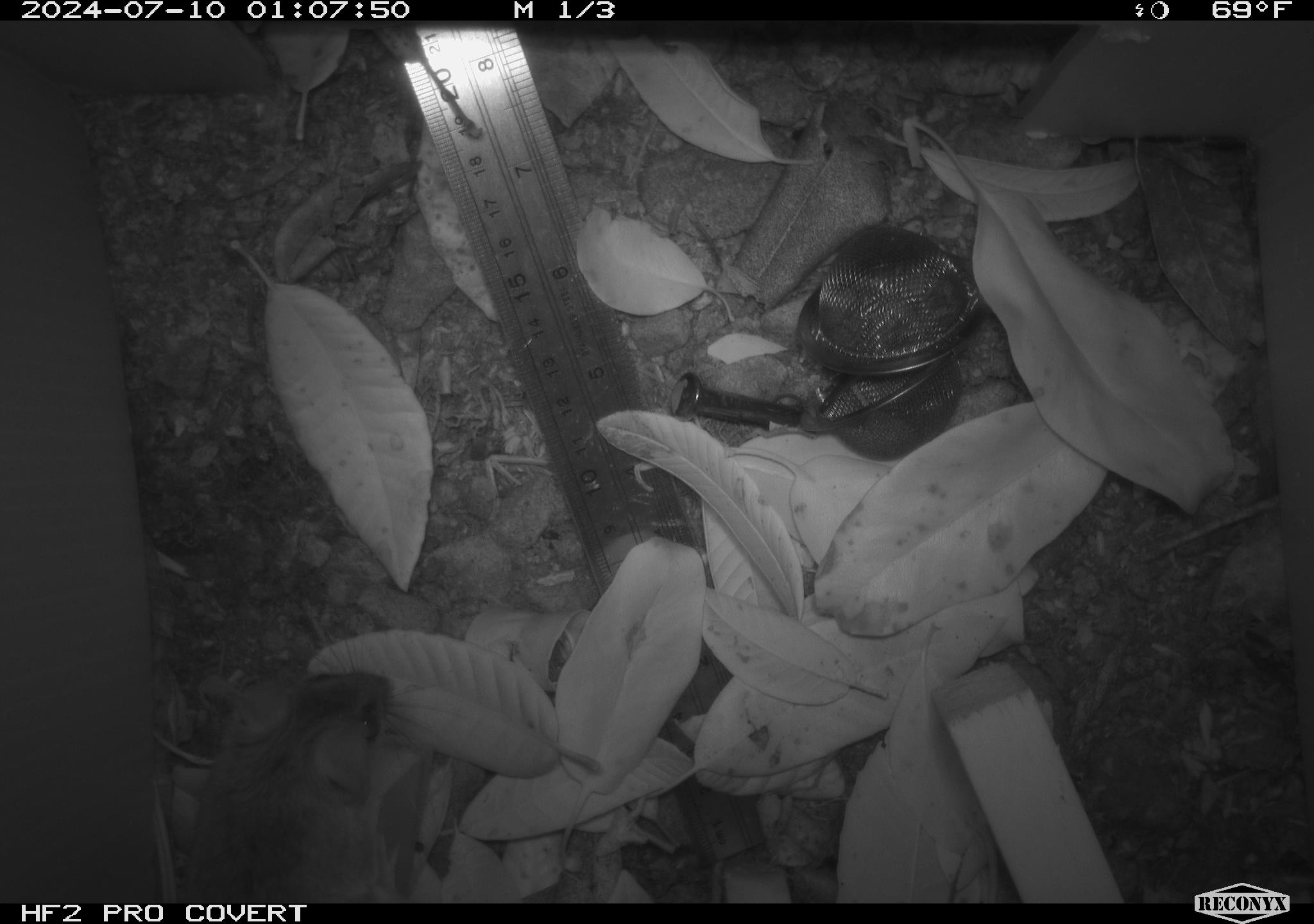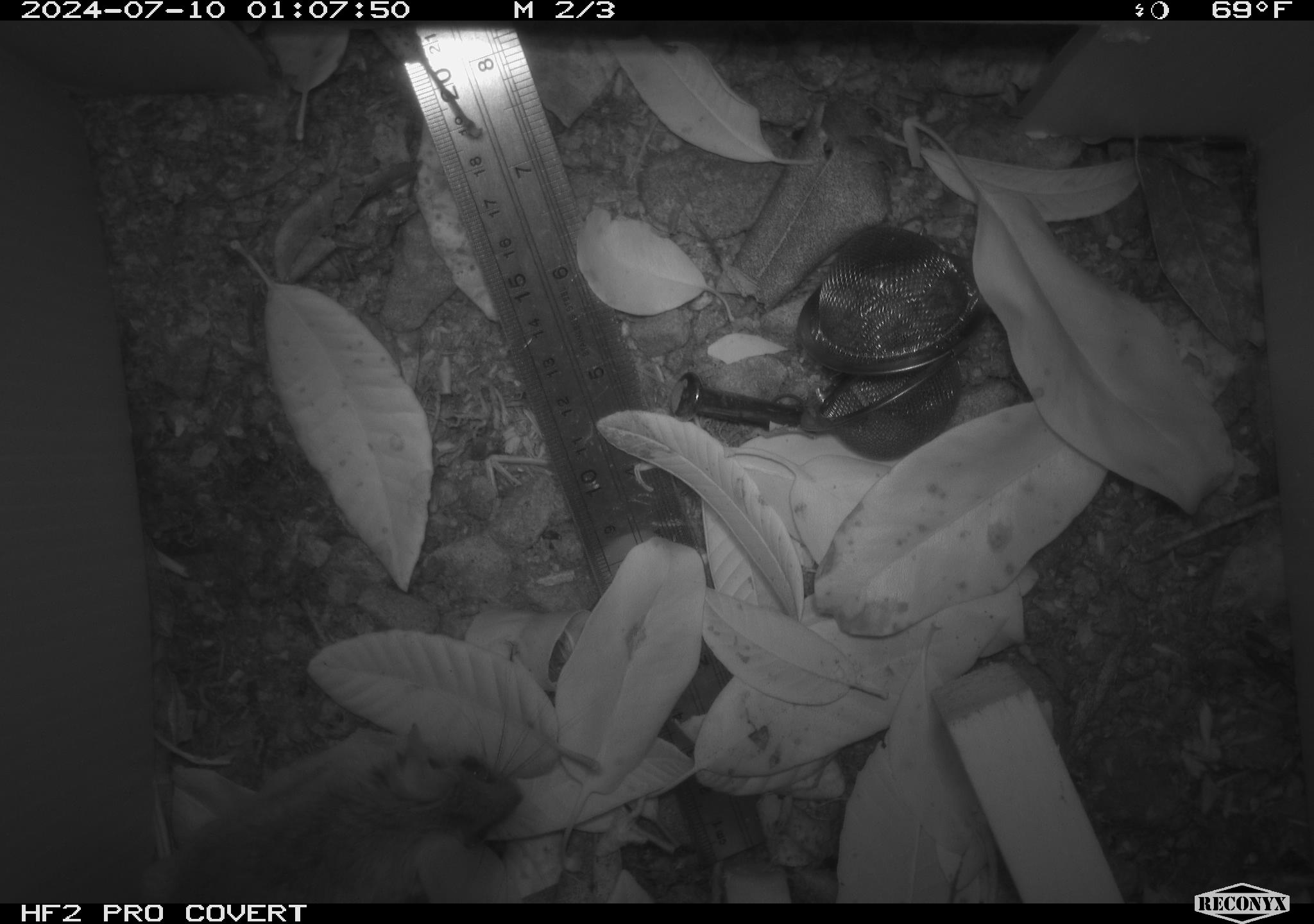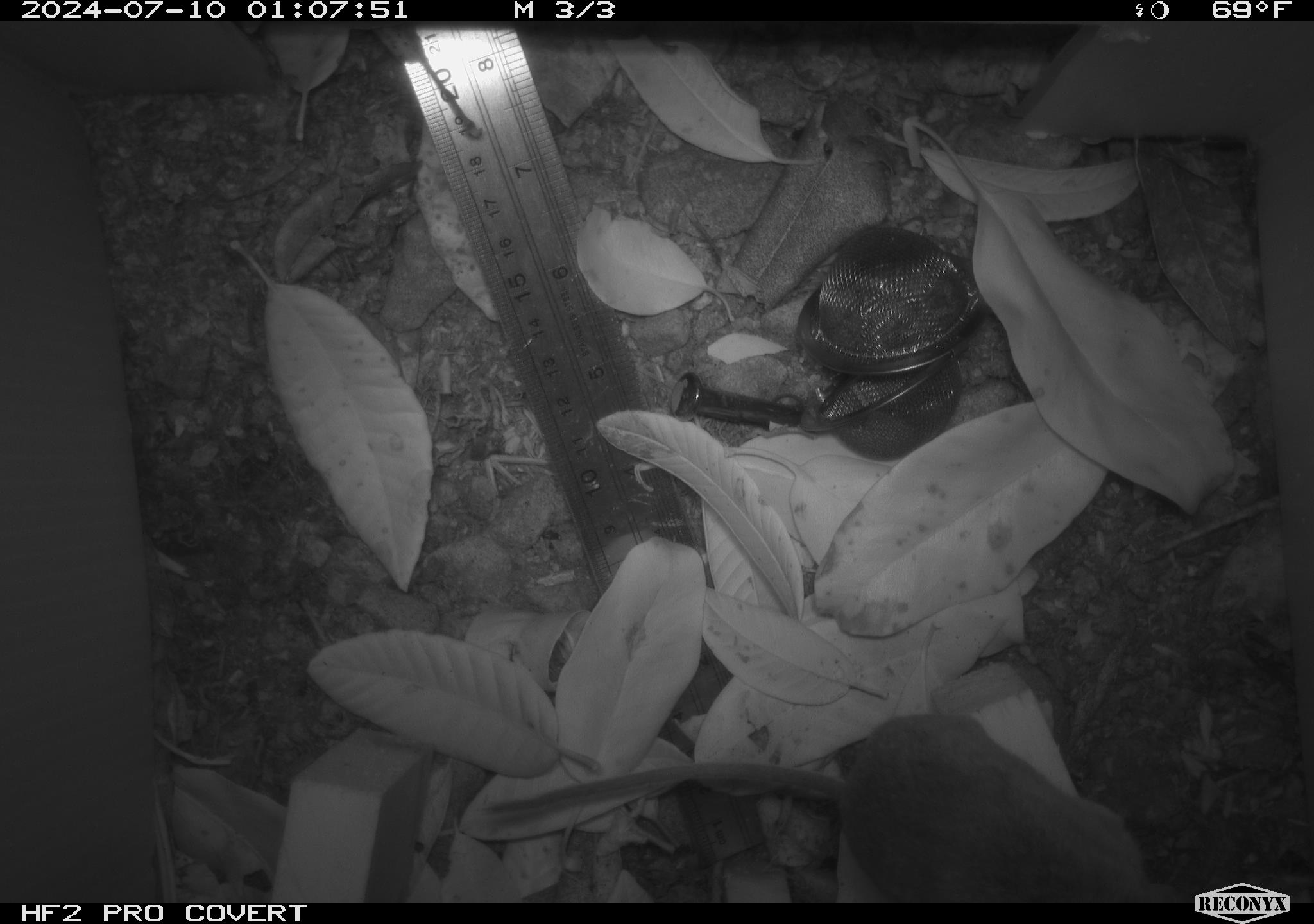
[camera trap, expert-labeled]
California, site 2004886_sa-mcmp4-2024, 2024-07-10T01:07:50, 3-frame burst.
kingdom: Animalia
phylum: Chordata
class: Mammalia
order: Rodentia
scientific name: Rodentia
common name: mouse species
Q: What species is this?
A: Mouse species (Rodentia).